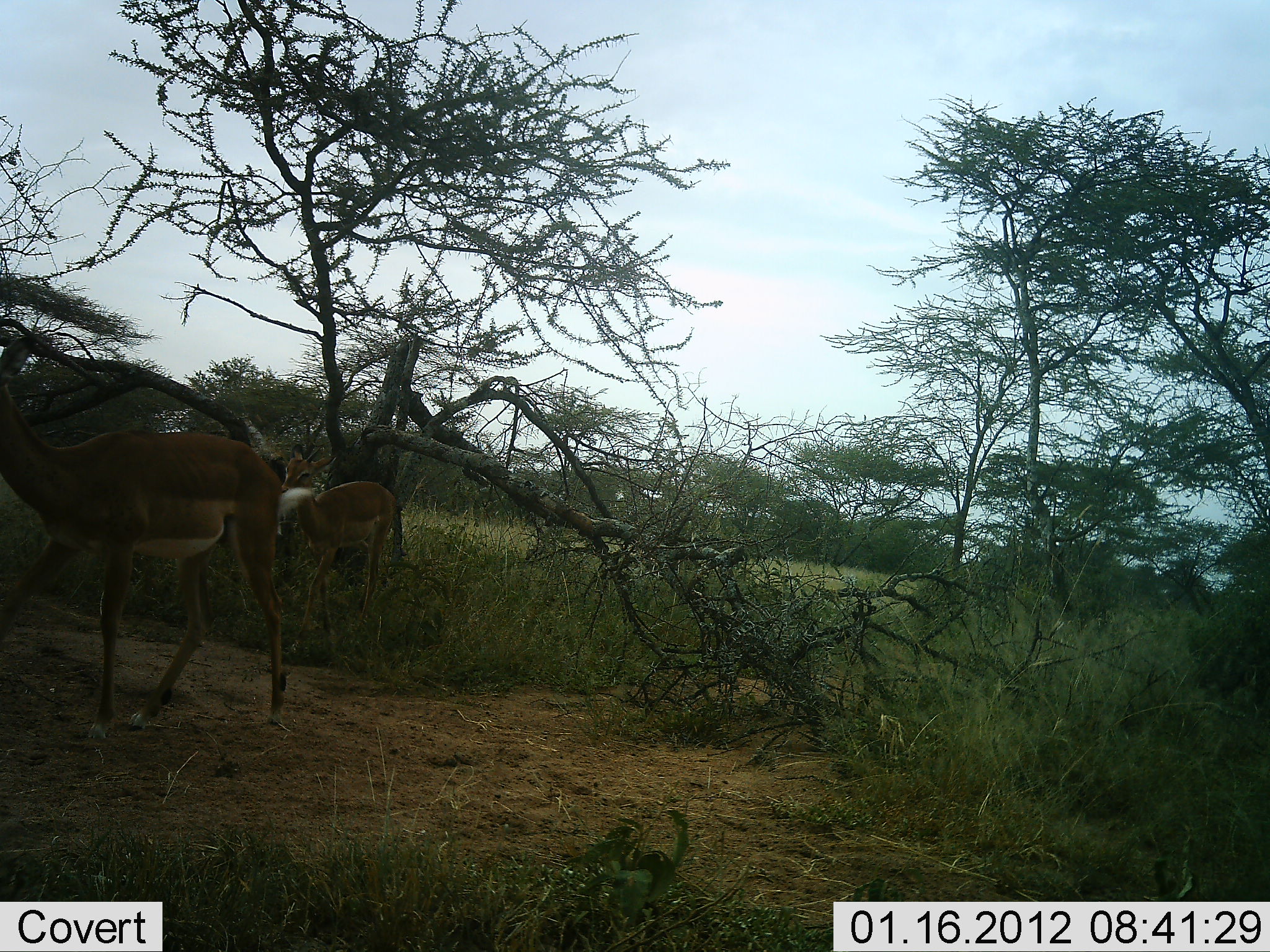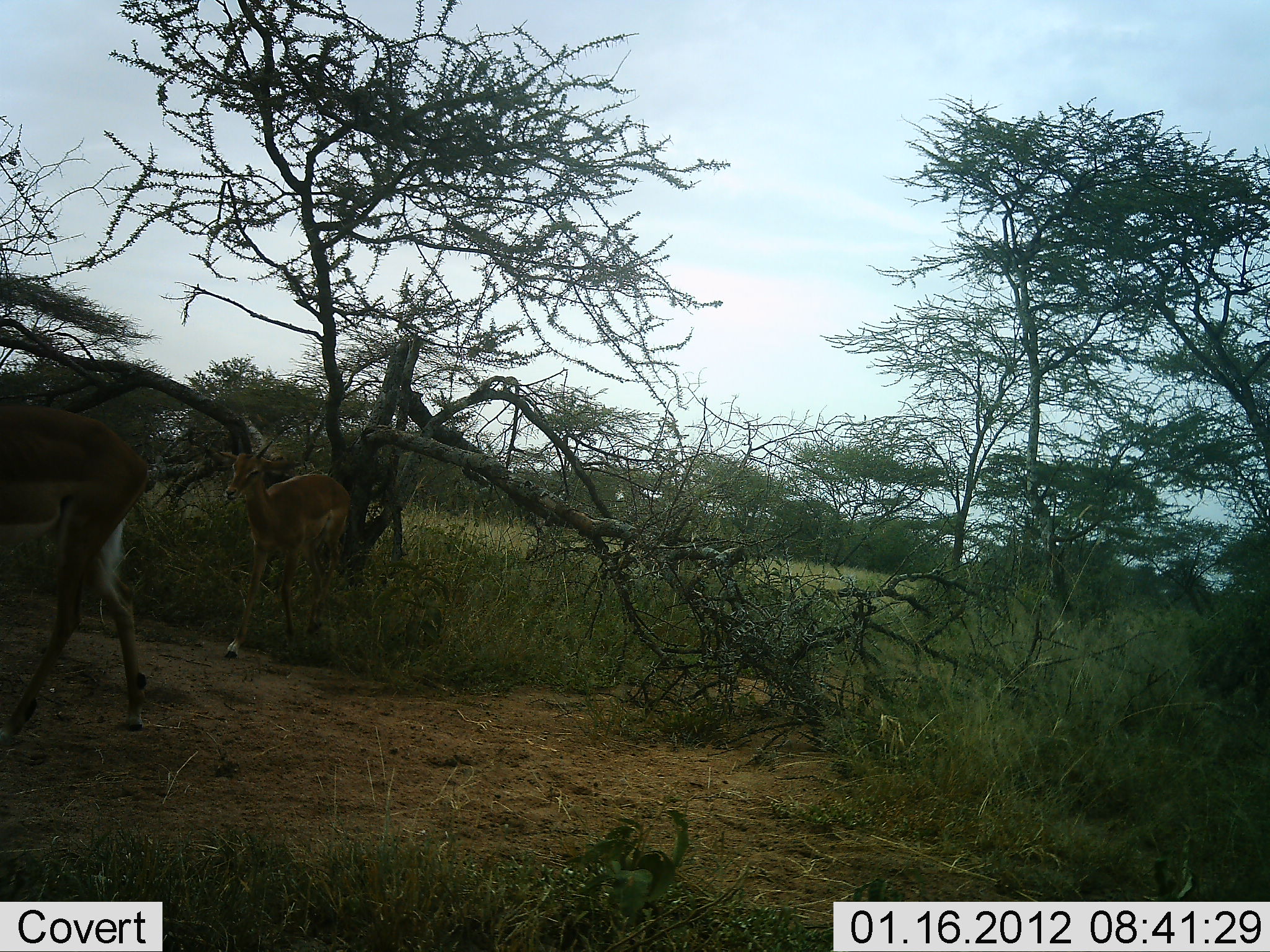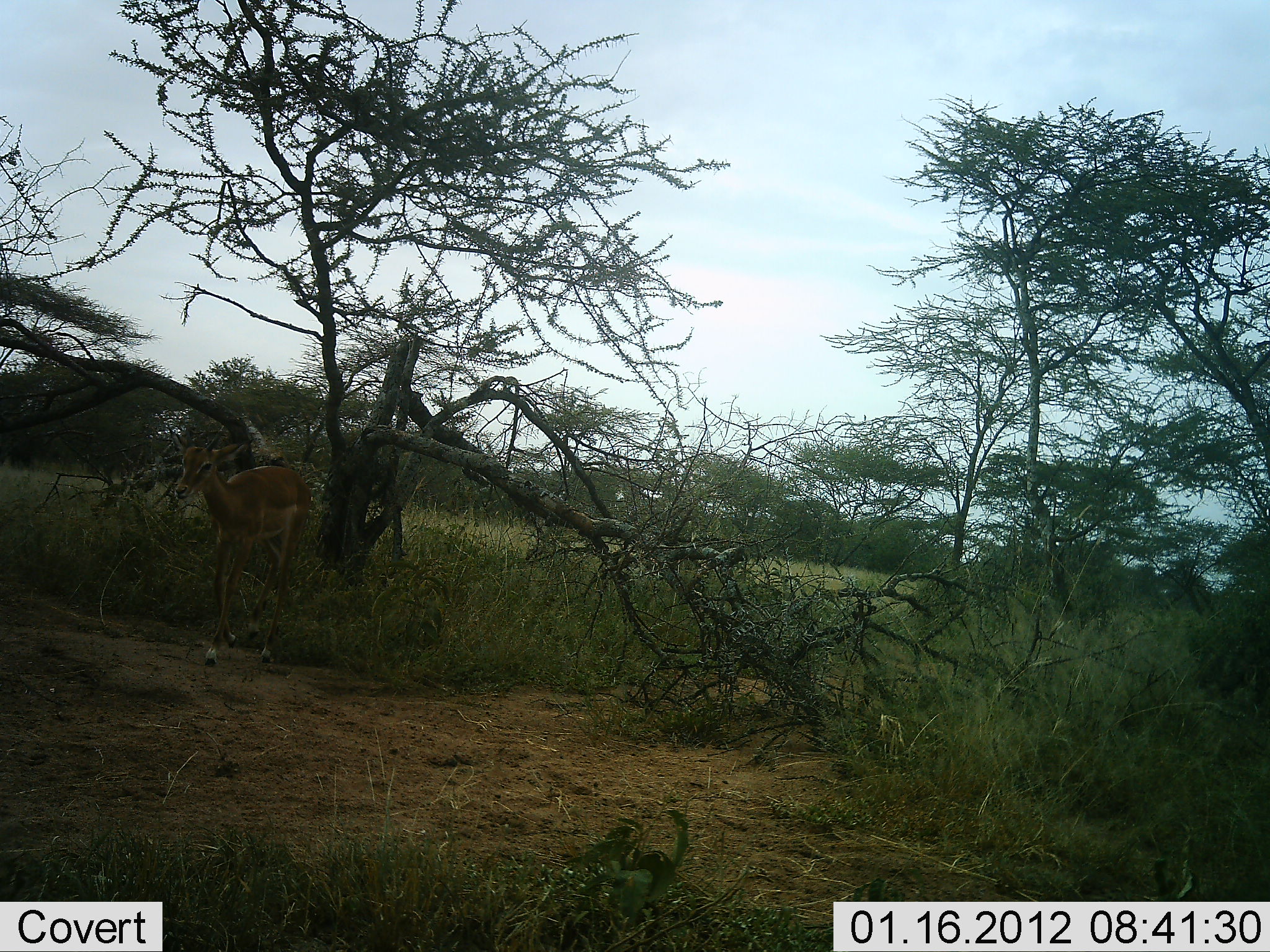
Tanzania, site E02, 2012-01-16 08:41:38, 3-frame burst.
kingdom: Animalia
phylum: Chordata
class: Mammalia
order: Artiodactyla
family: Bovidae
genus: Nanger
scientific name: Nanger granti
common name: grant's gazelle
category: gazellegrants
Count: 2.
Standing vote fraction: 9%.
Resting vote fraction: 0%.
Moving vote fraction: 100%.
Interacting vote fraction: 0%.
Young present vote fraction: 0%.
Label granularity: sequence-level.